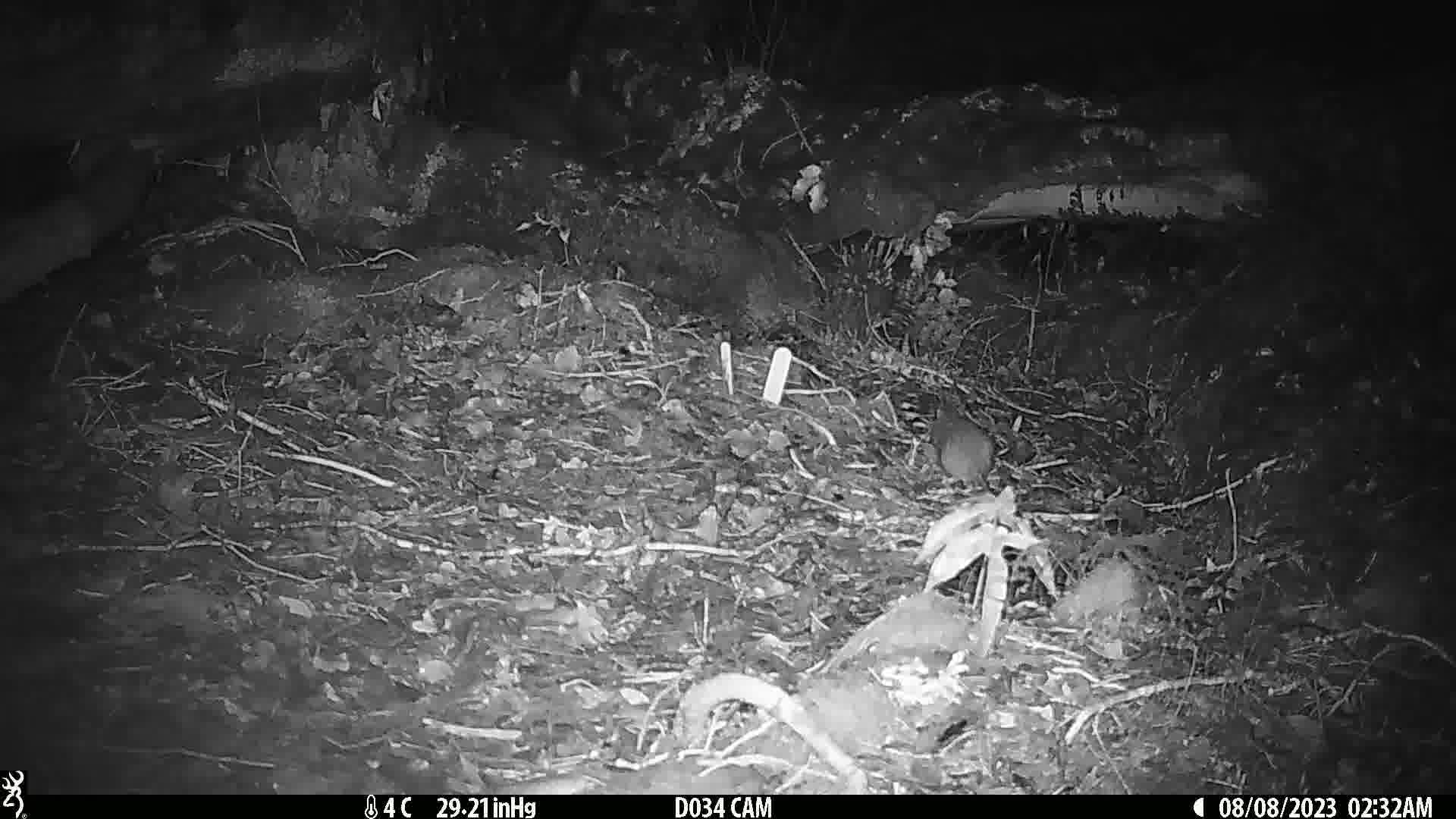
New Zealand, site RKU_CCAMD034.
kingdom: Animalia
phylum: Chordata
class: Mammalia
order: Rodentia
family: Muridae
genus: Rattus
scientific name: Rattus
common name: rat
Rat (Rattus).